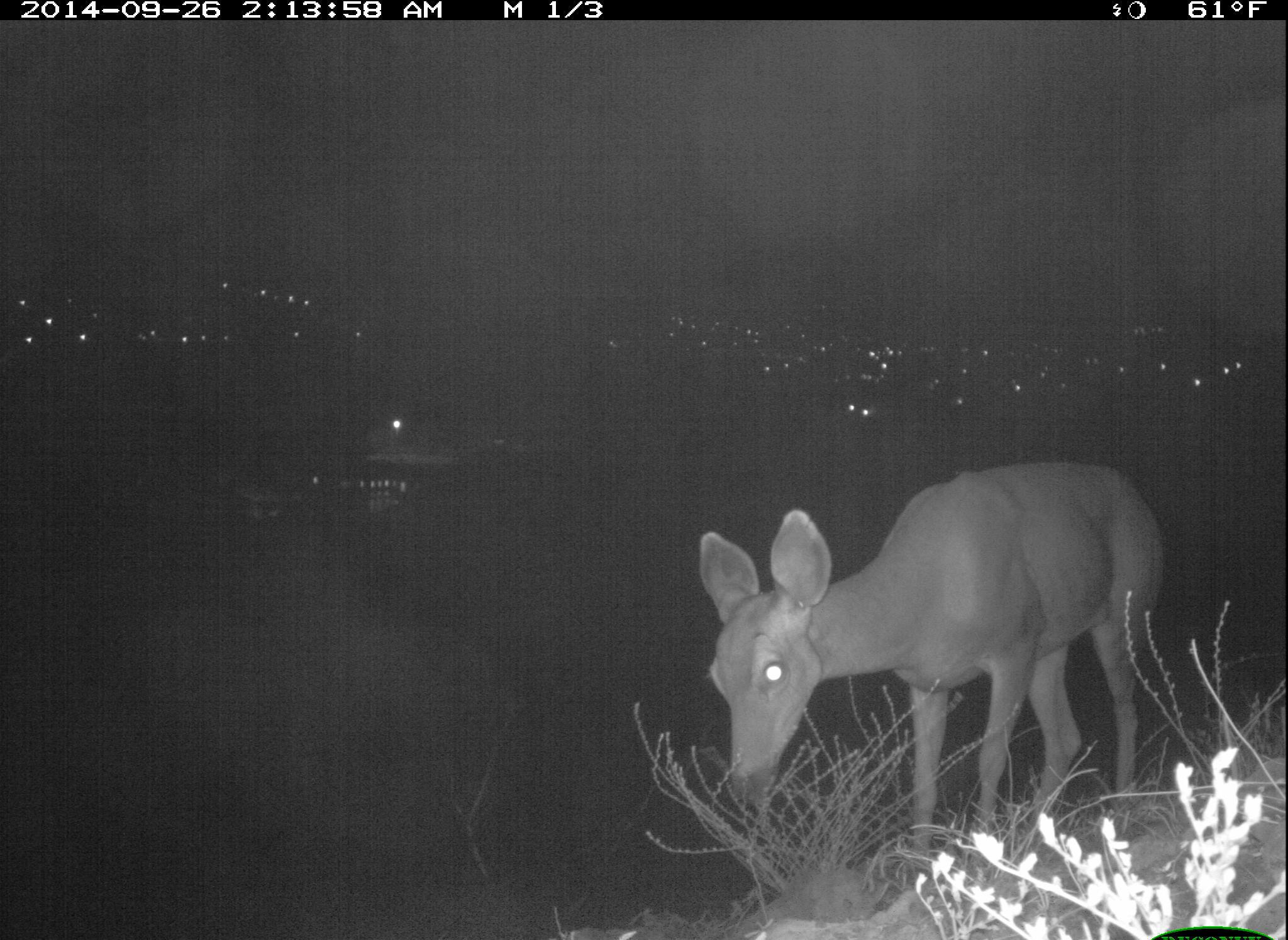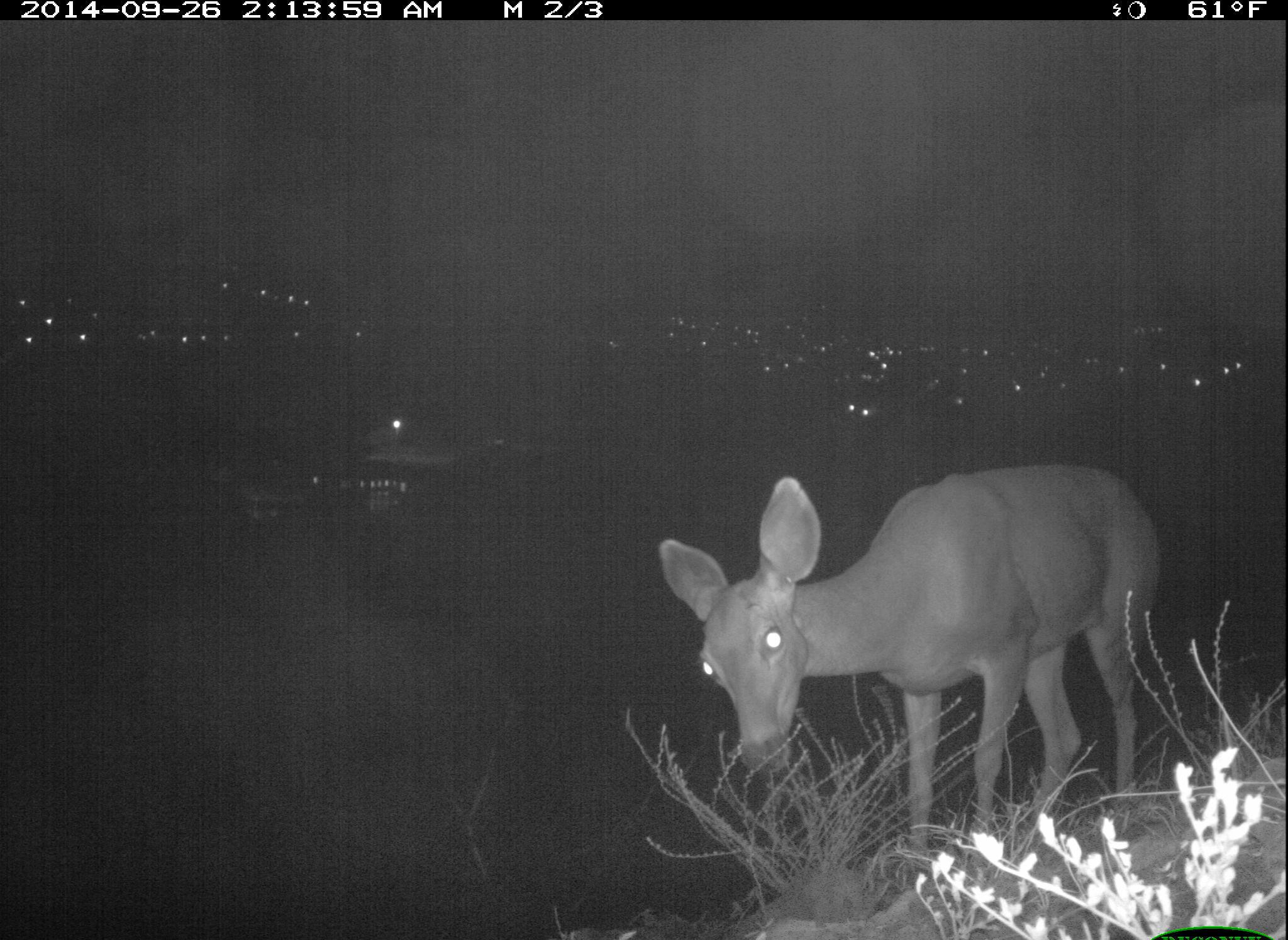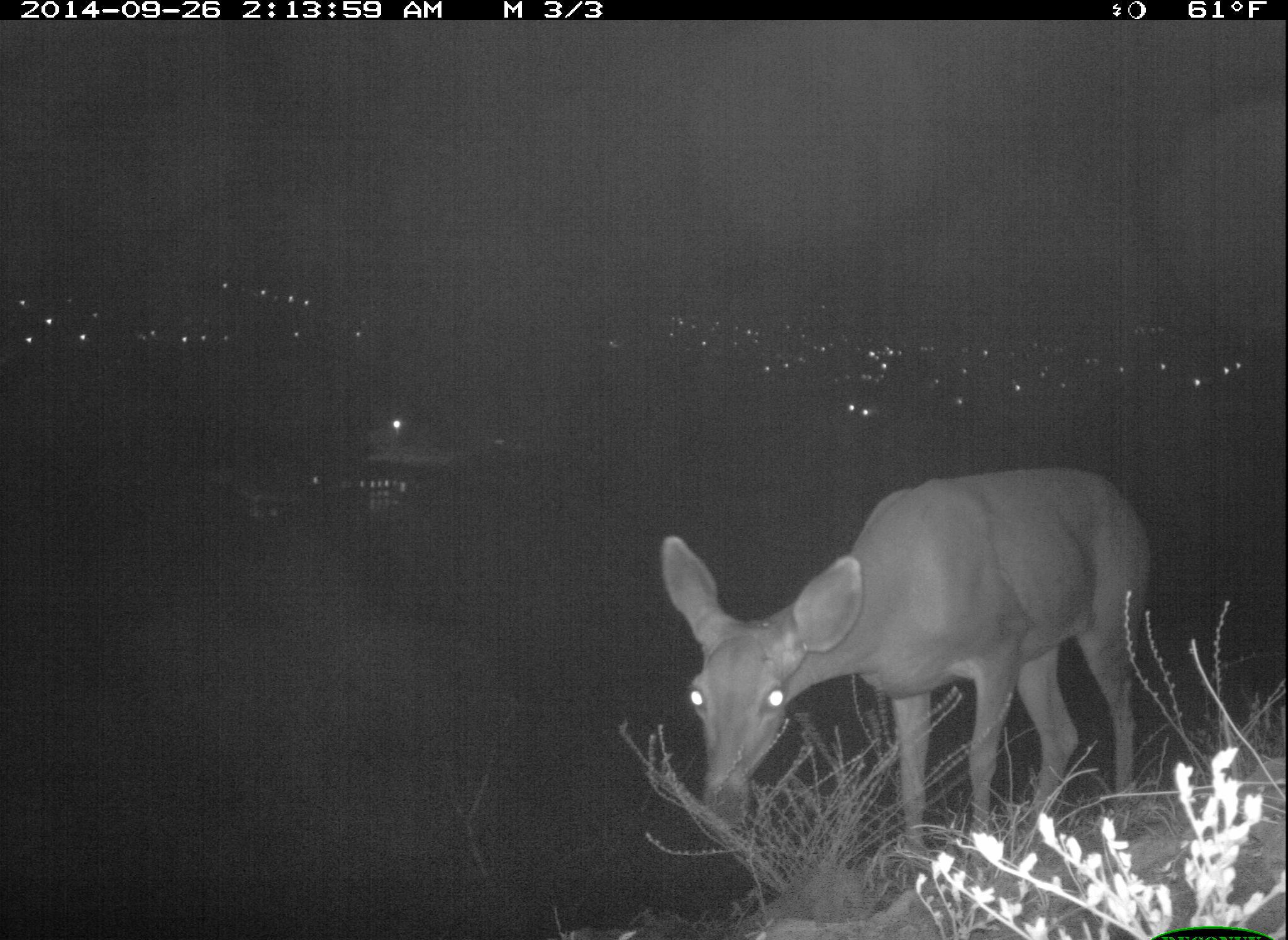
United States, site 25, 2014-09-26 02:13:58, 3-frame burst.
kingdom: Animalia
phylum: Chordata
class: Mammalia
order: Artiodactyla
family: Cervidae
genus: Odocoileus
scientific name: Odocoileus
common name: deer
Deer (Odocoileus).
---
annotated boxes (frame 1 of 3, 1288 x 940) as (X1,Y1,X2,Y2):
deer: (695,459,1168,892)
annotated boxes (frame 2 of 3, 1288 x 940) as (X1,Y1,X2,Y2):
deer: (657,466,1164,882)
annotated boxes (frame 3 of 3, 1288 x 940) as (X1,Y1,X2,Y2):
deer: (659,464,1154,881)